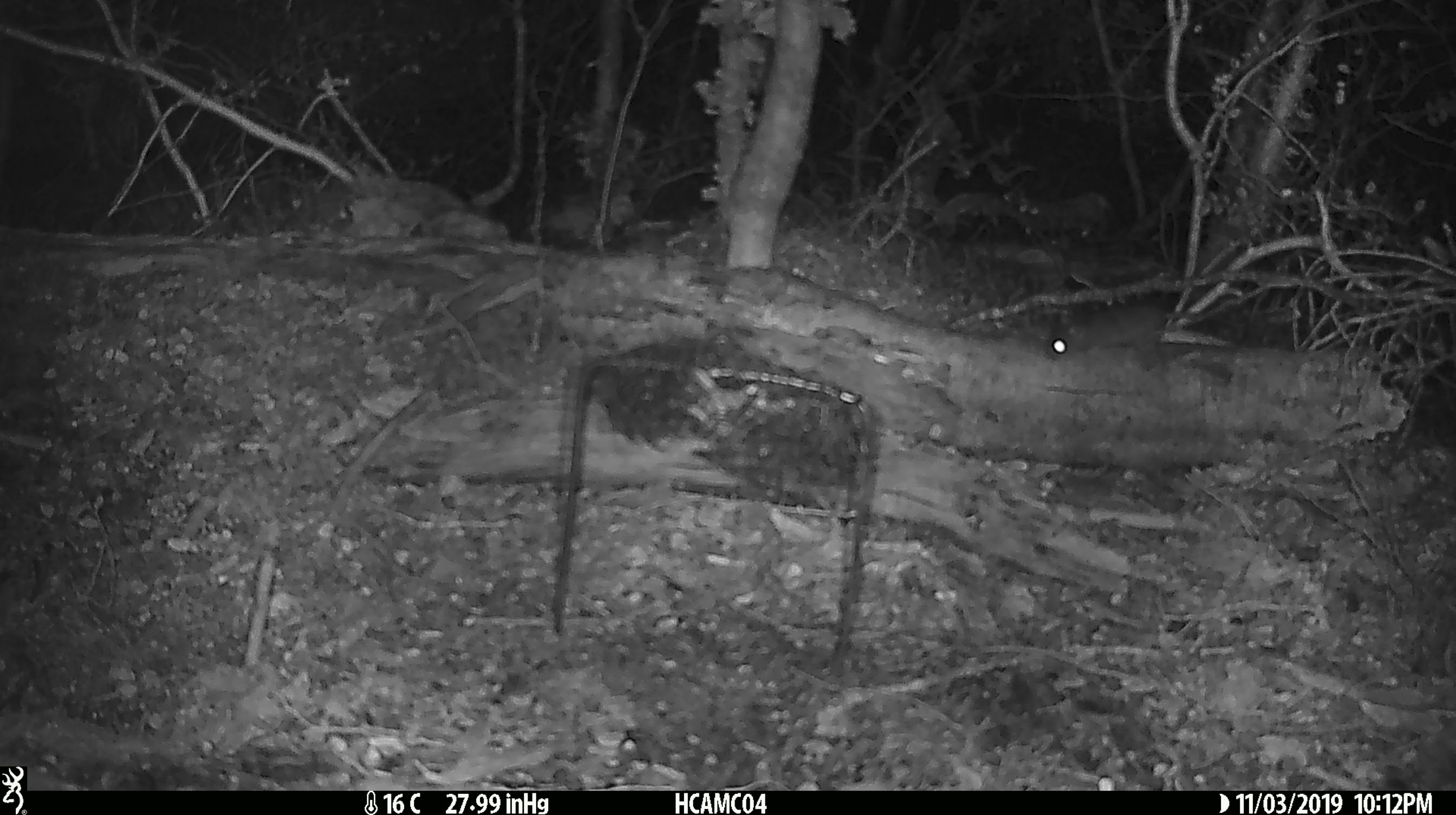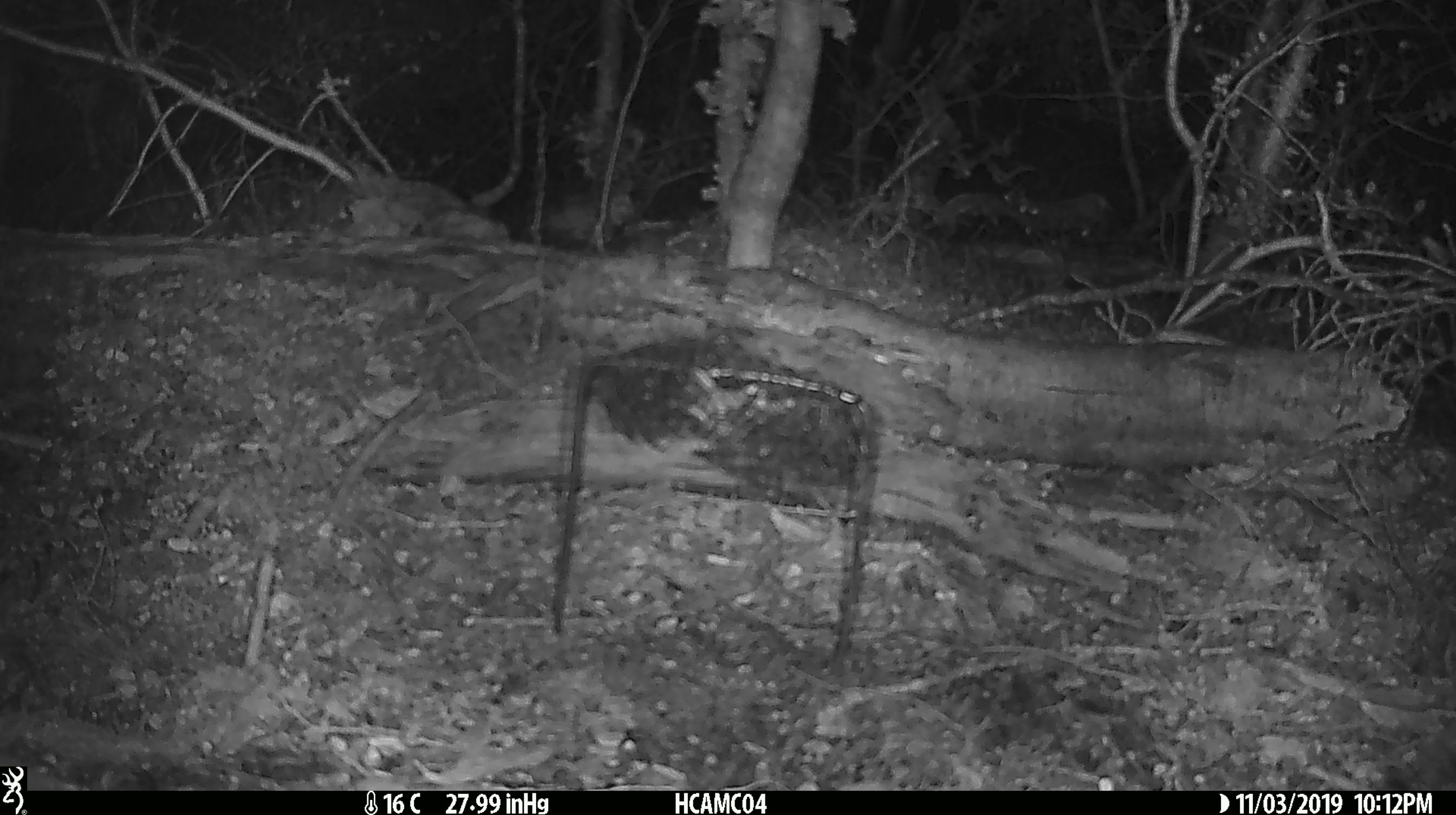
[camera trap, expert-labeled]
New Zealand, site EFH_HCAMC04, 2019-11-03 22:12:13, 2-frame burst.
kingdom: Animalia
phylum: Chordata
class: Mammalia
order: Rodentia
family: Muridae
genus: Mus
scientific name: Mus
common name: mouse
Mouse (Mus).